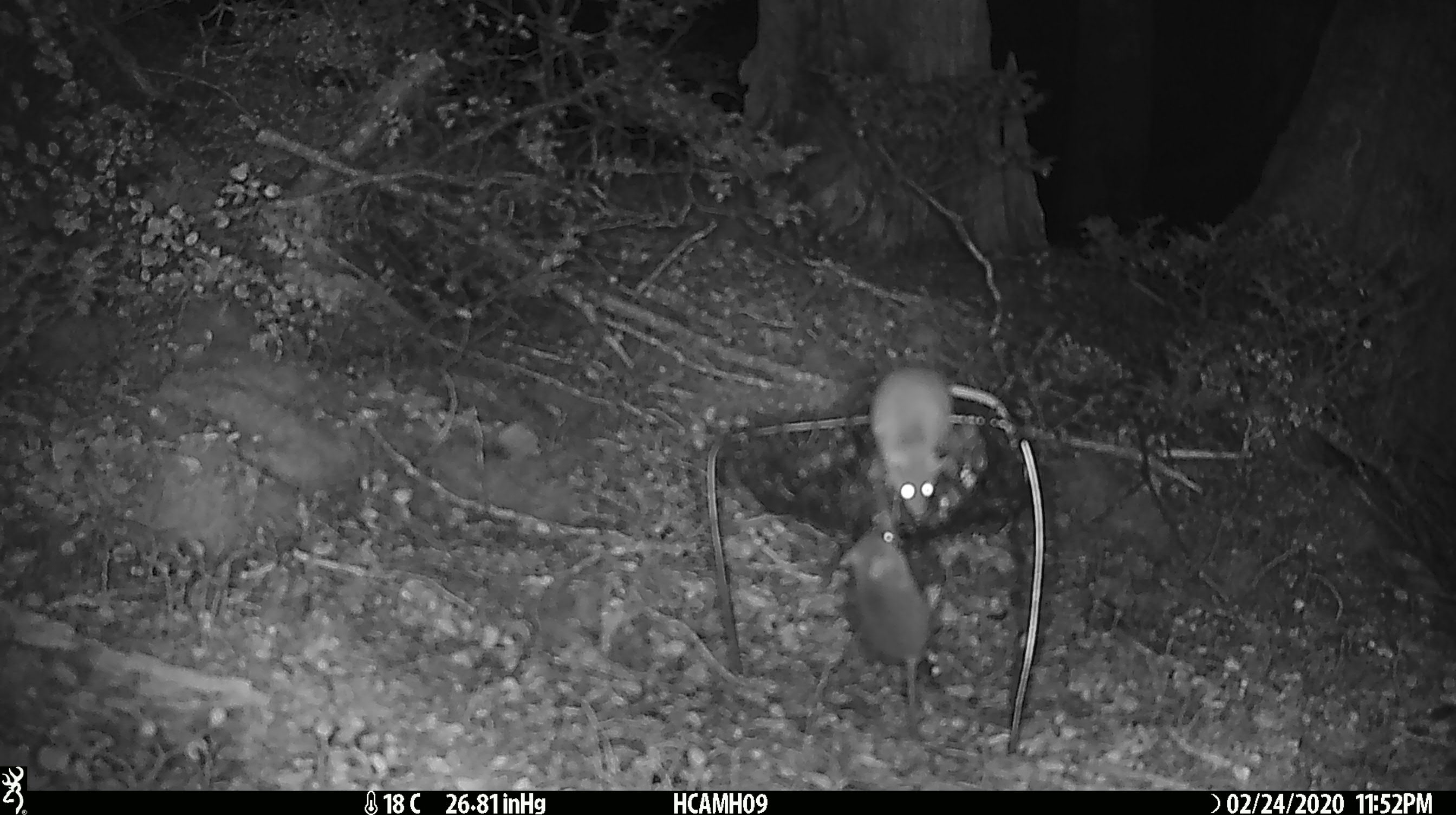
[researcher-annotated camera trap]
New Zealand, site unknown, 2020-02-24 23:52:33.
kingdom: Animalia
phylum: Chordata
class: Mammalia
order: Rodentia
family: Muridae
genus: Mus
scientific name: Mus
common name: mouse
Mouse (Mus).